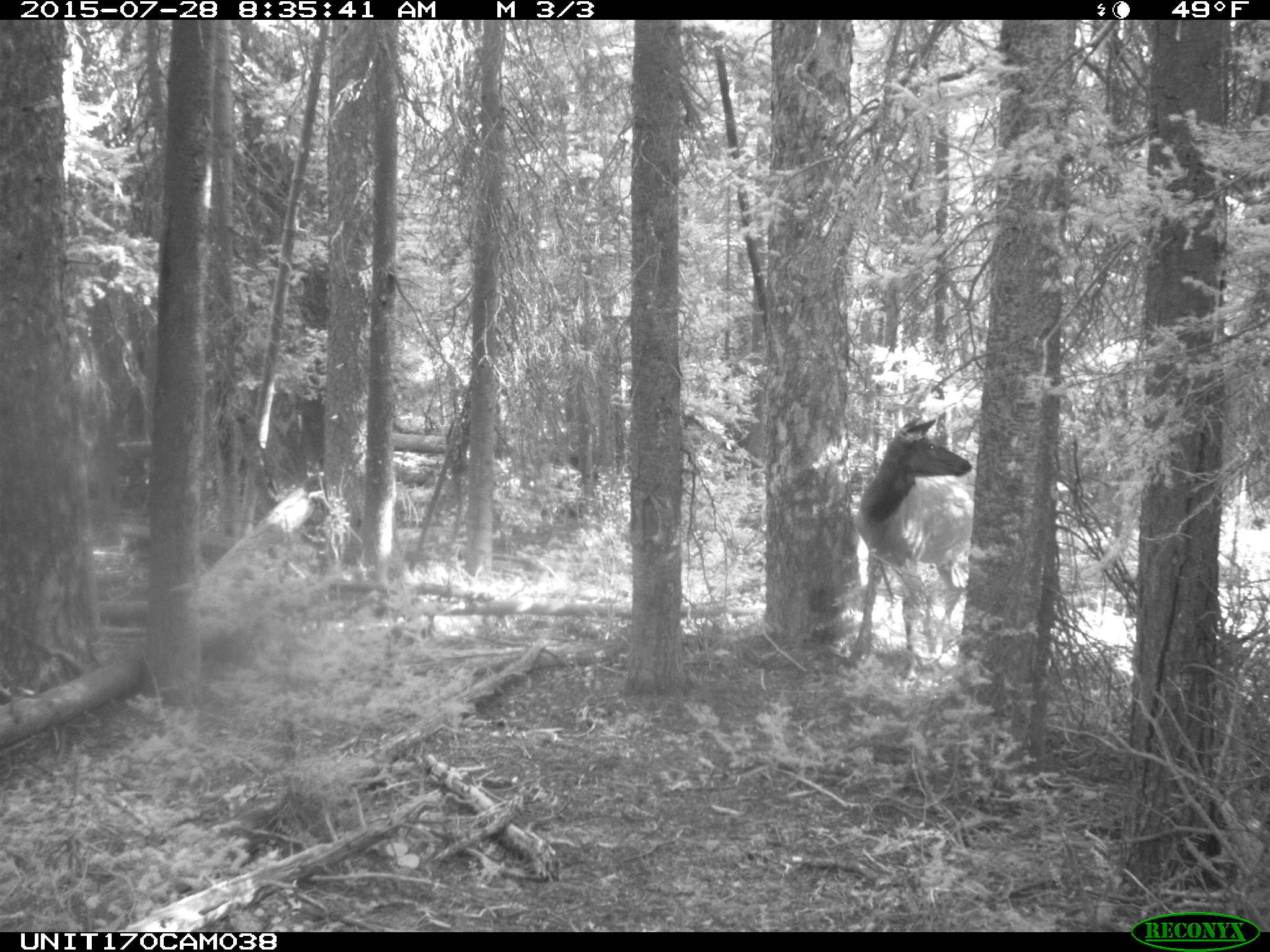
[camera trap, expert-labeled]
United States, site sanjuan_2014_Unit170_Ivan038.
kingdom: Animalia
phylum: Chordata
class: Mammalia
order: Artiodactyla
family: Cervidae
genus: Cervus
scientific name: Cervus elaphus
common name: red deer